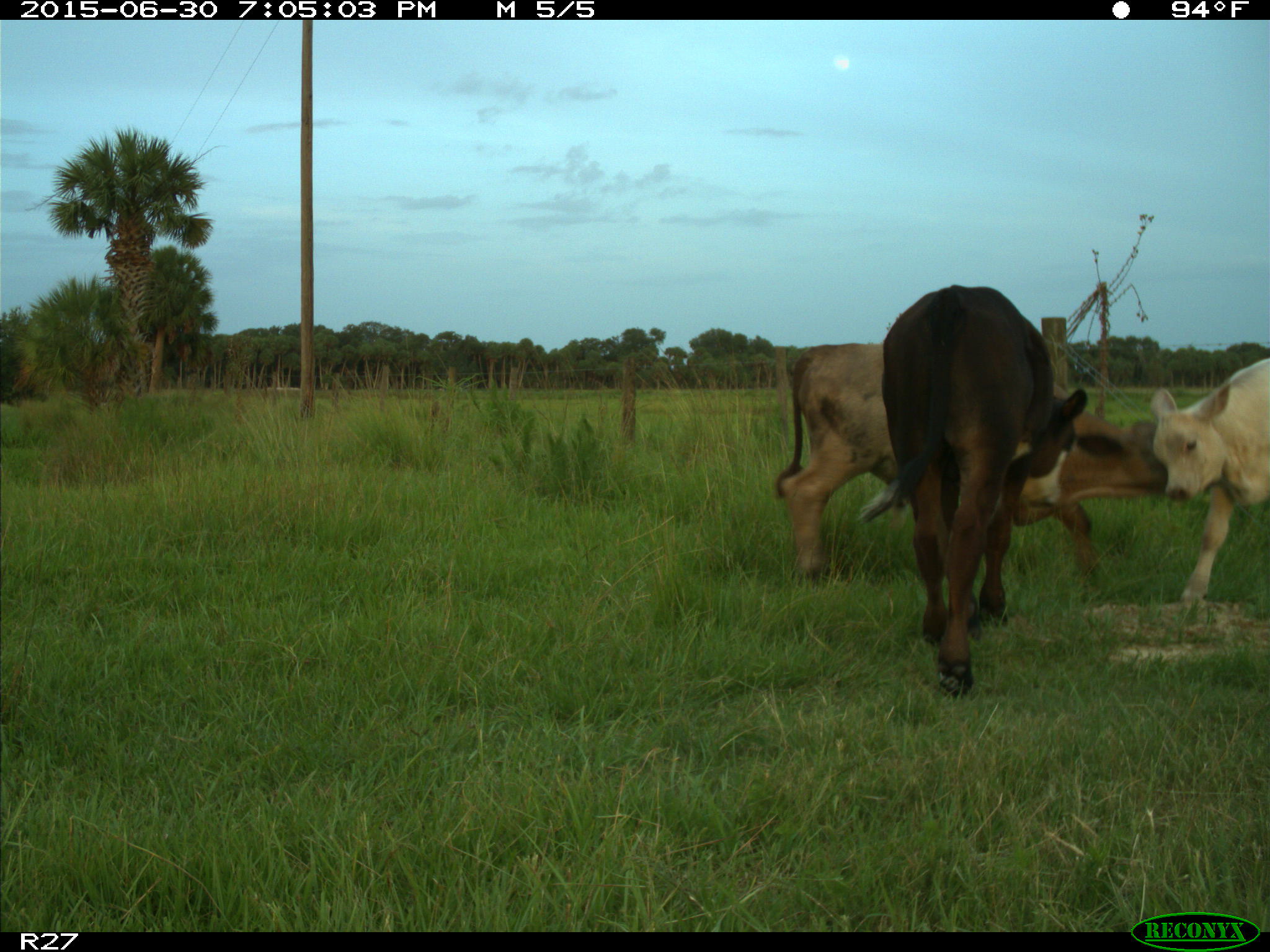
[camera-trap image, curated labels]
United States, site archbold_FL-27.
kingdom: Animalia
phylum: Chordata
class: Mammalia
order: Artiodactyla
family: Bovidae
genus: Bos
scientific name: Bos taurus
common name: domestic cow